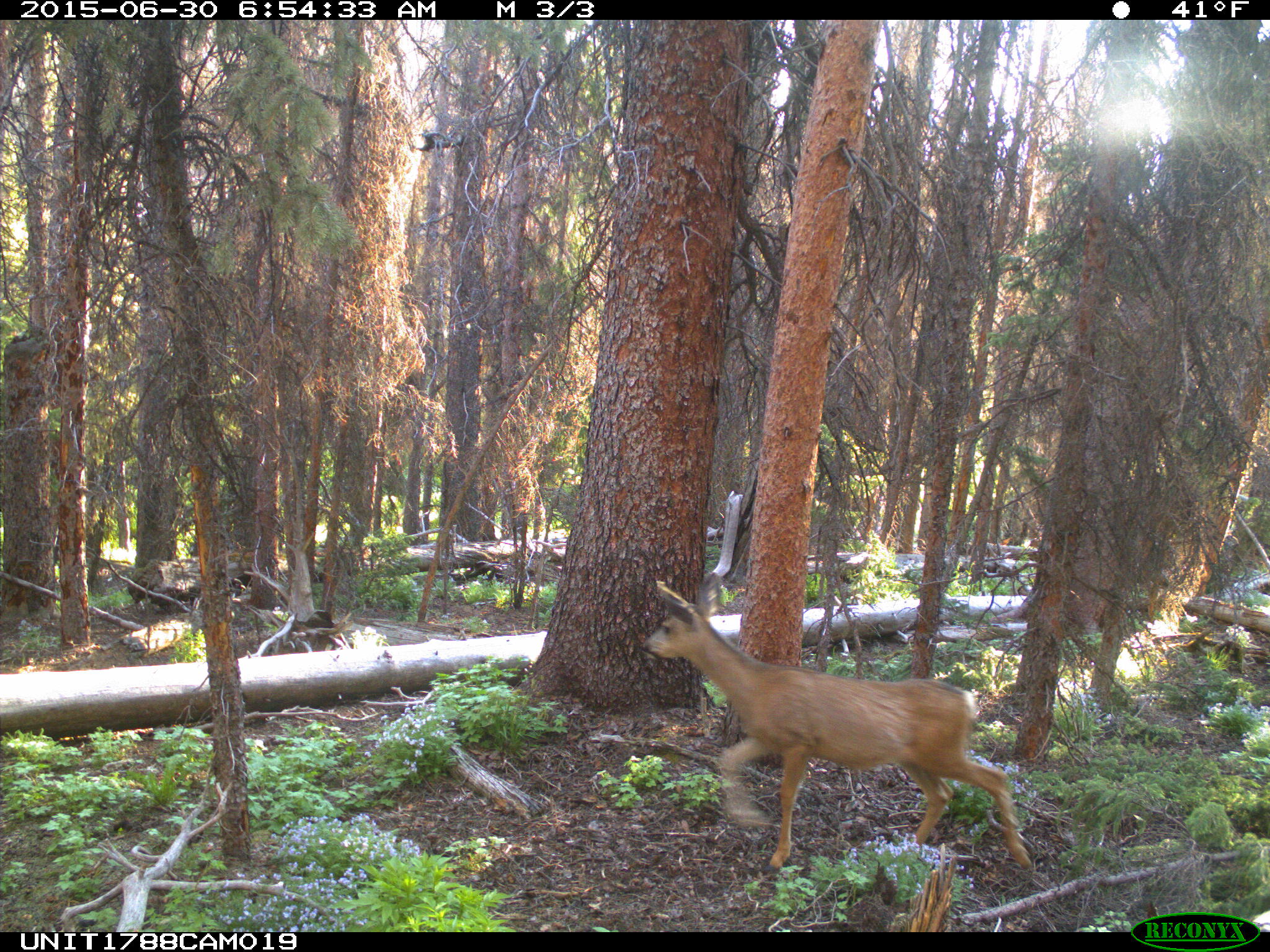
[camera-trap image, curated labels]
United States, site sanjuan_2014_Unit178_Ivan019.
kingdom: Animalia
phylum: Chordata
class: Mammalia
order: Artiodactyla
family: Cervidae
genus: Odocoileus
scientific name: Odocoileus hemionus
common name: mule deer